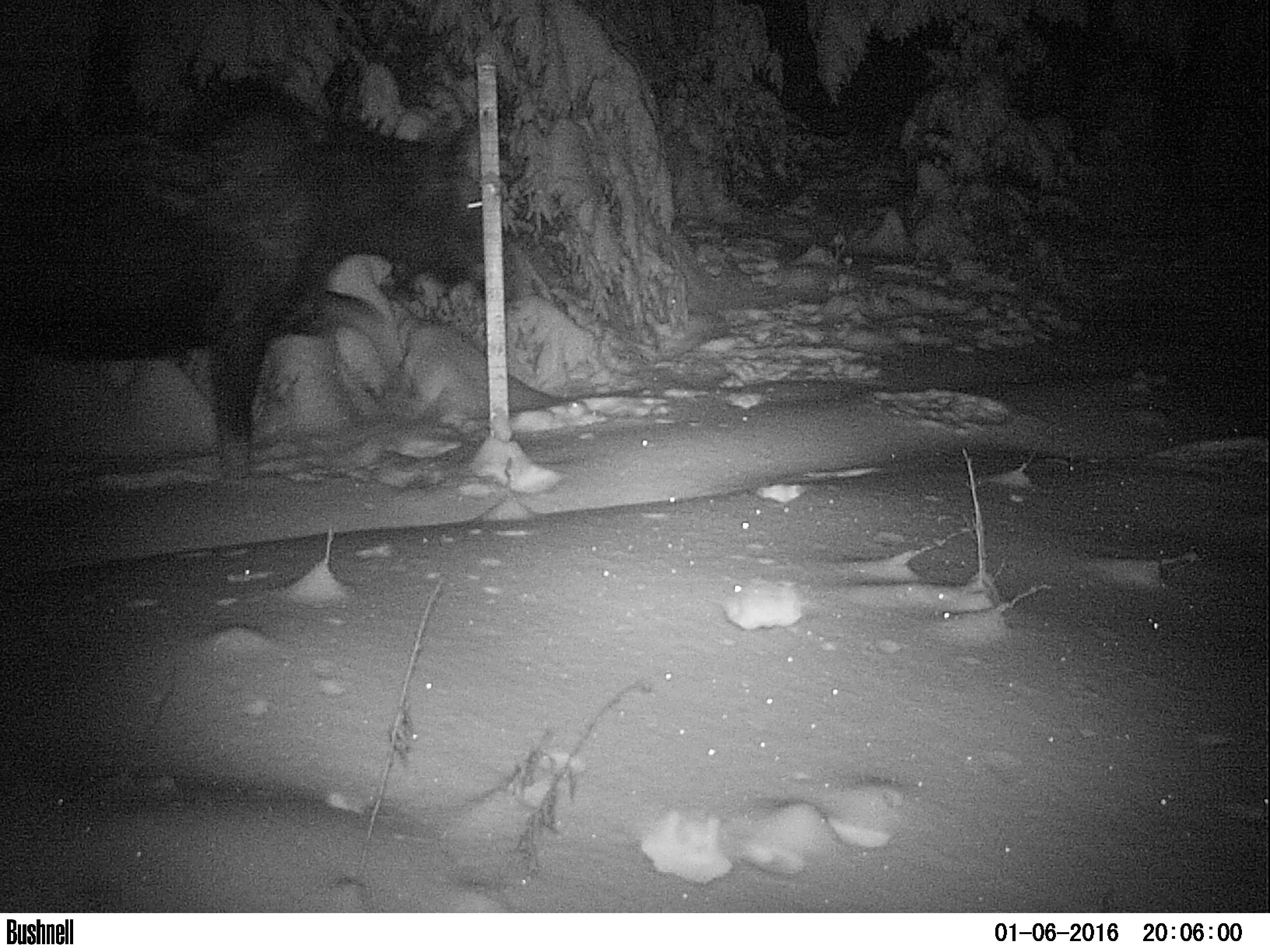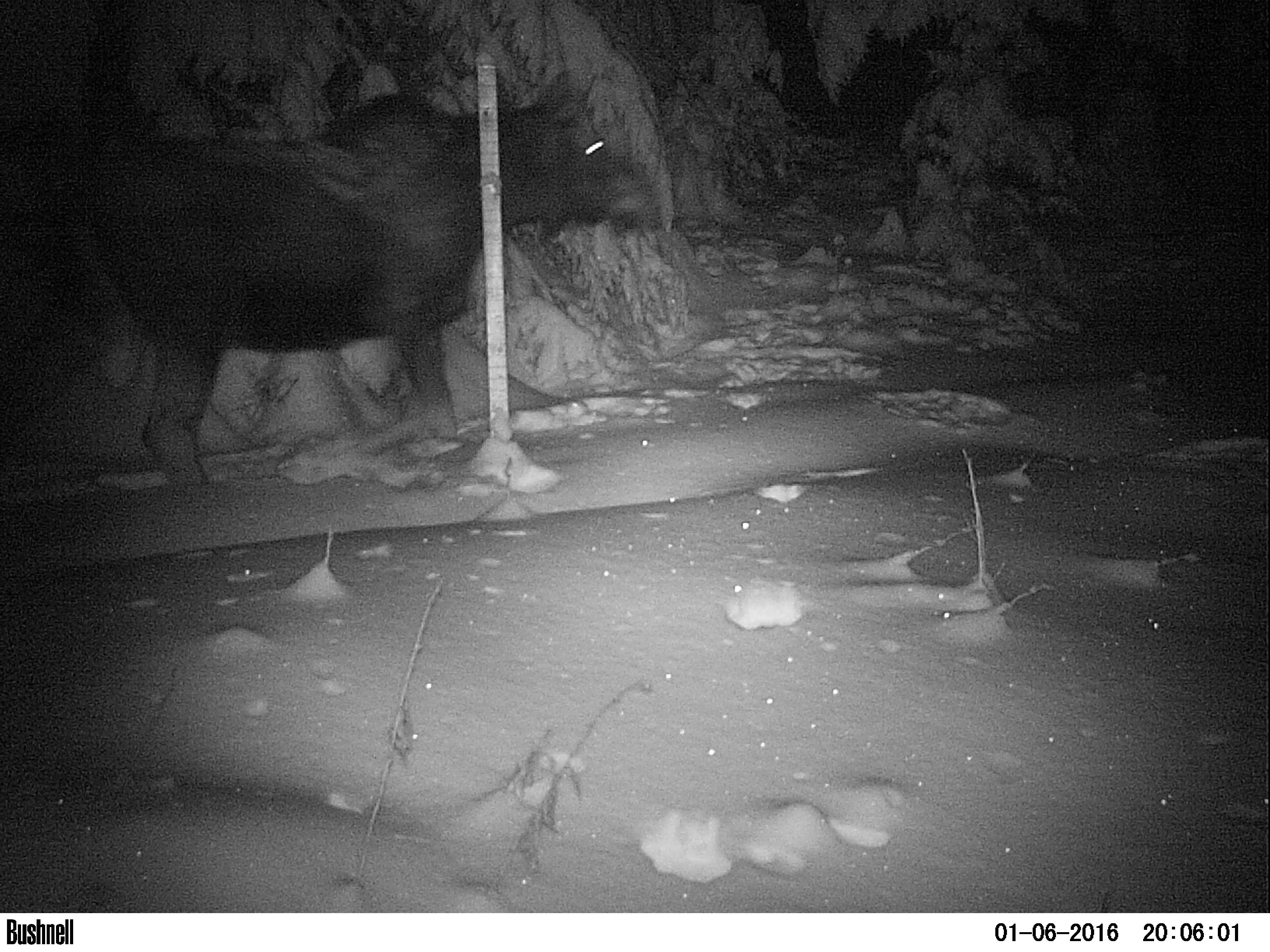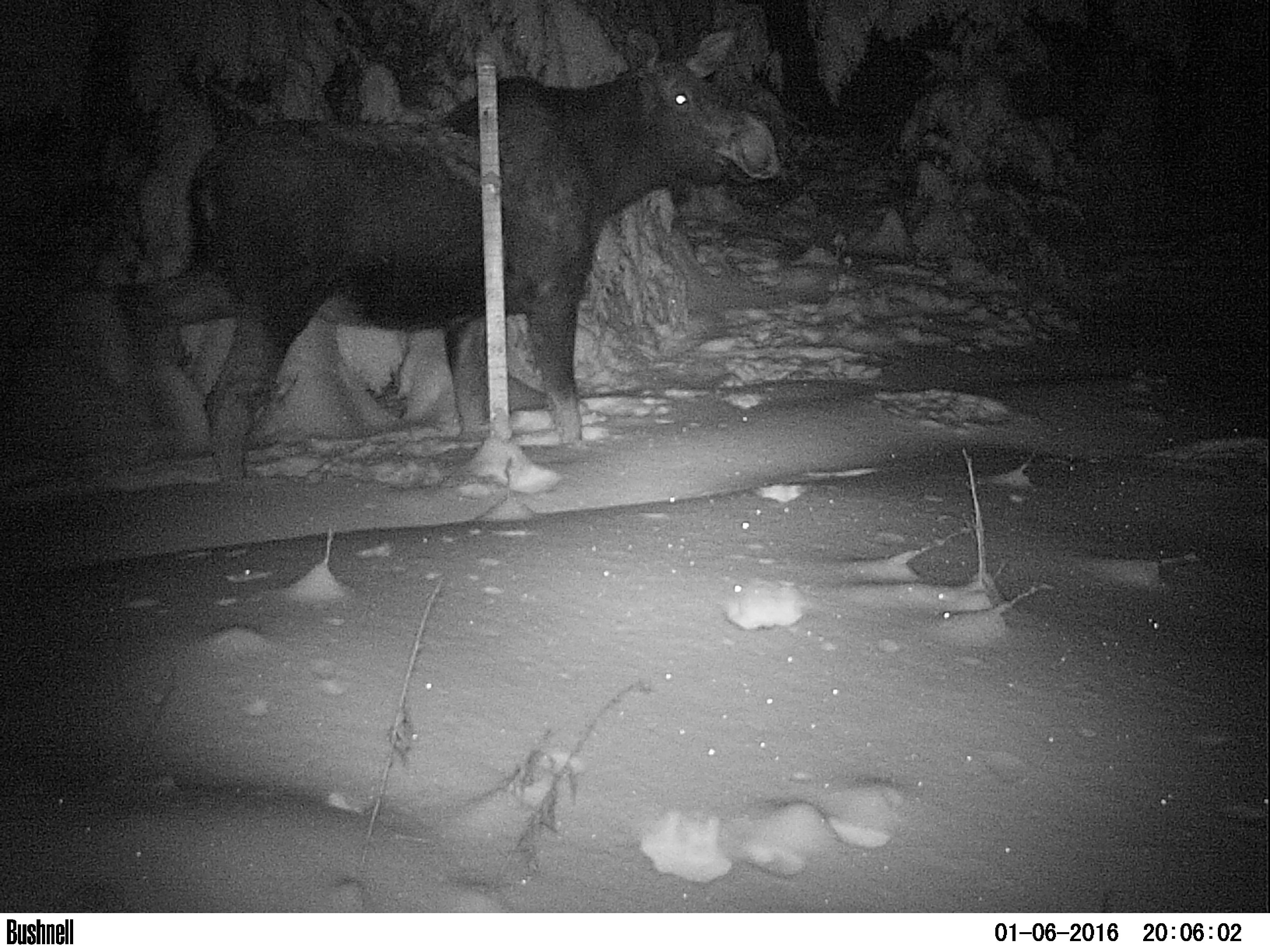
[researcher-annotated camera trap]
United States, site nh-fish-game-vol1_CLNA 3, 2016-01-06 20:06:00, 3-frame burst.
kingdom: Animalia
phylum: Chordata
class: Mammalia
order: Artiodactyla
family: Cervidae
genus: Alces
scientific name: Alces alces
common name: moose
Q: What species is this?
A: Moose (Alces alces).